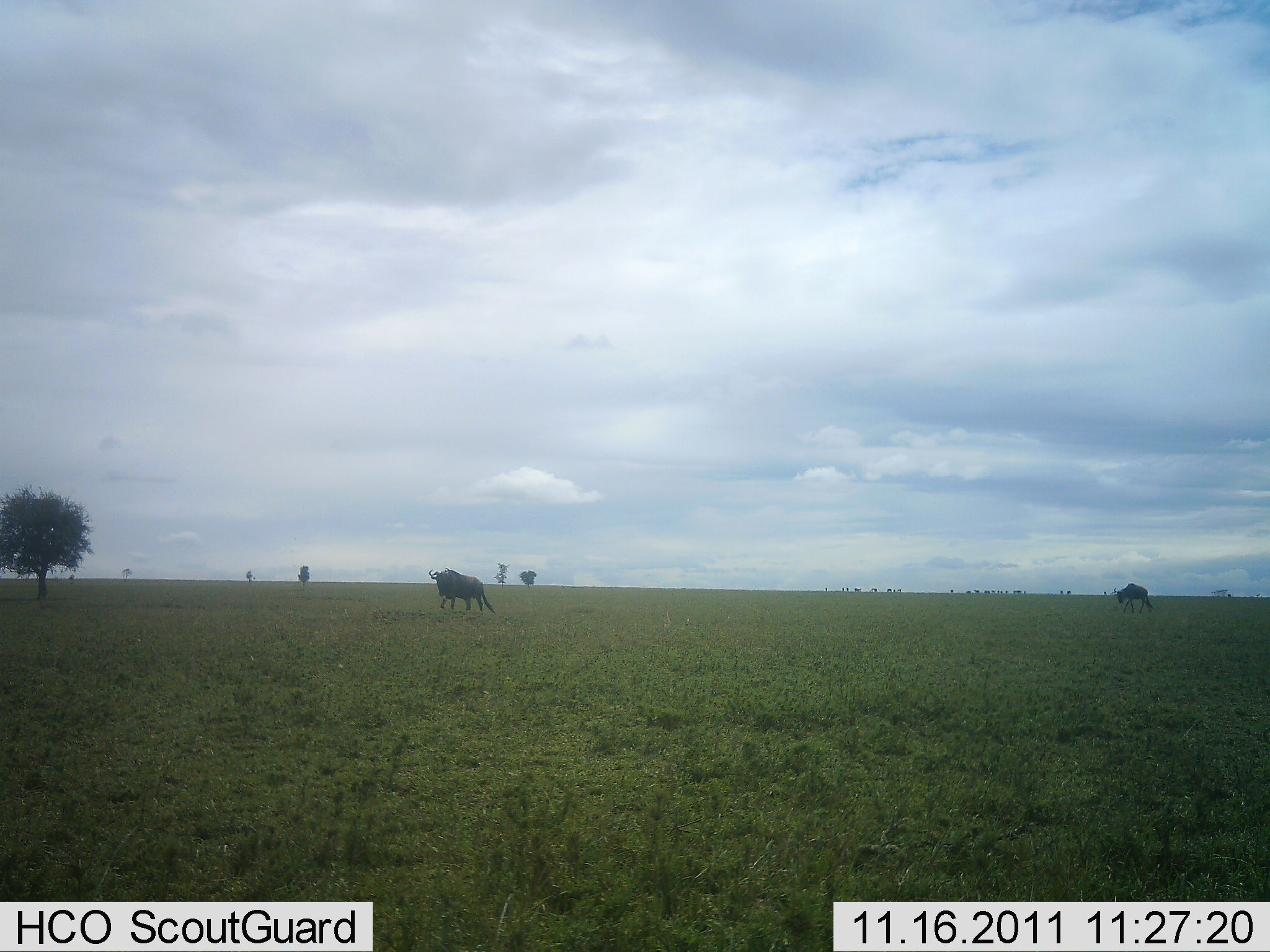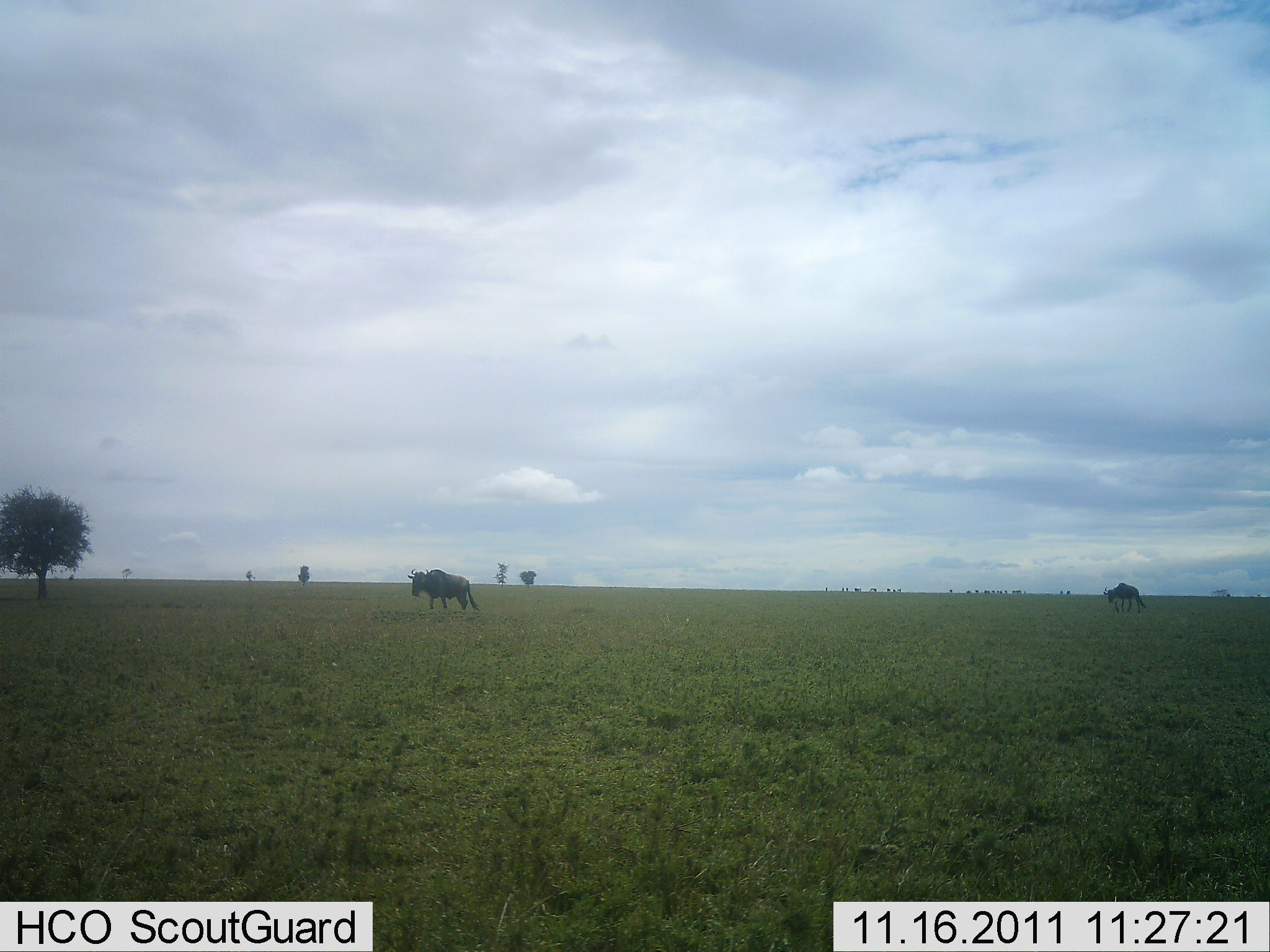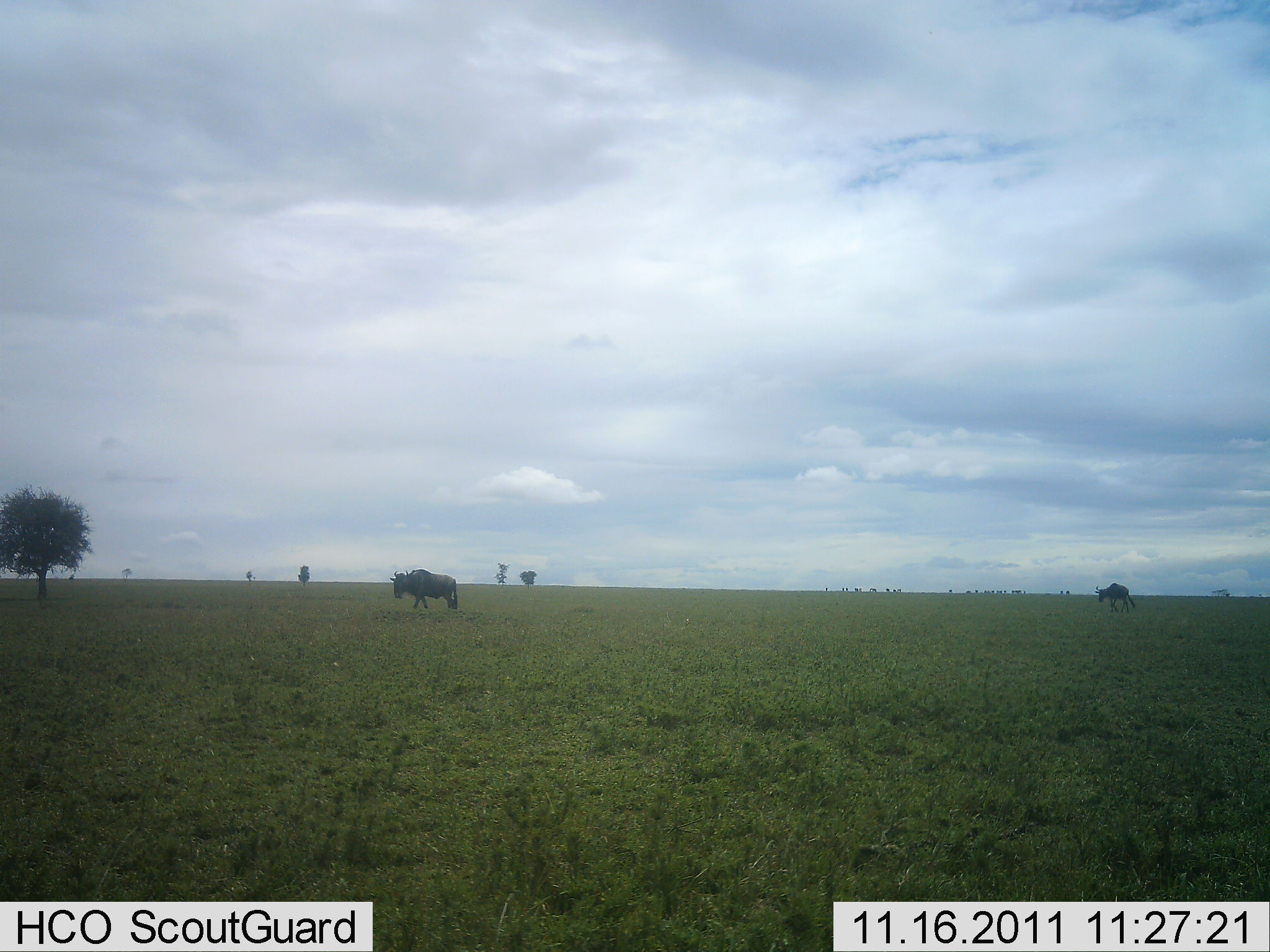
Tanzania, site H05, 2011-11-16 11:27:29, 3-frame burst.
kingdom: Animalia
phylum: Chordata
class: Mammalia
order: Artiodactyla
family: Bovidae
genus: Connochaetes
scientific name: Connochaetes taurinus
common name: blue wildebeest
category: wildebeest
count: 2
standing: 0%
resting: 0%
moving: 100%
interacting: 0%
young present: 0%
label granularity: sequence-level